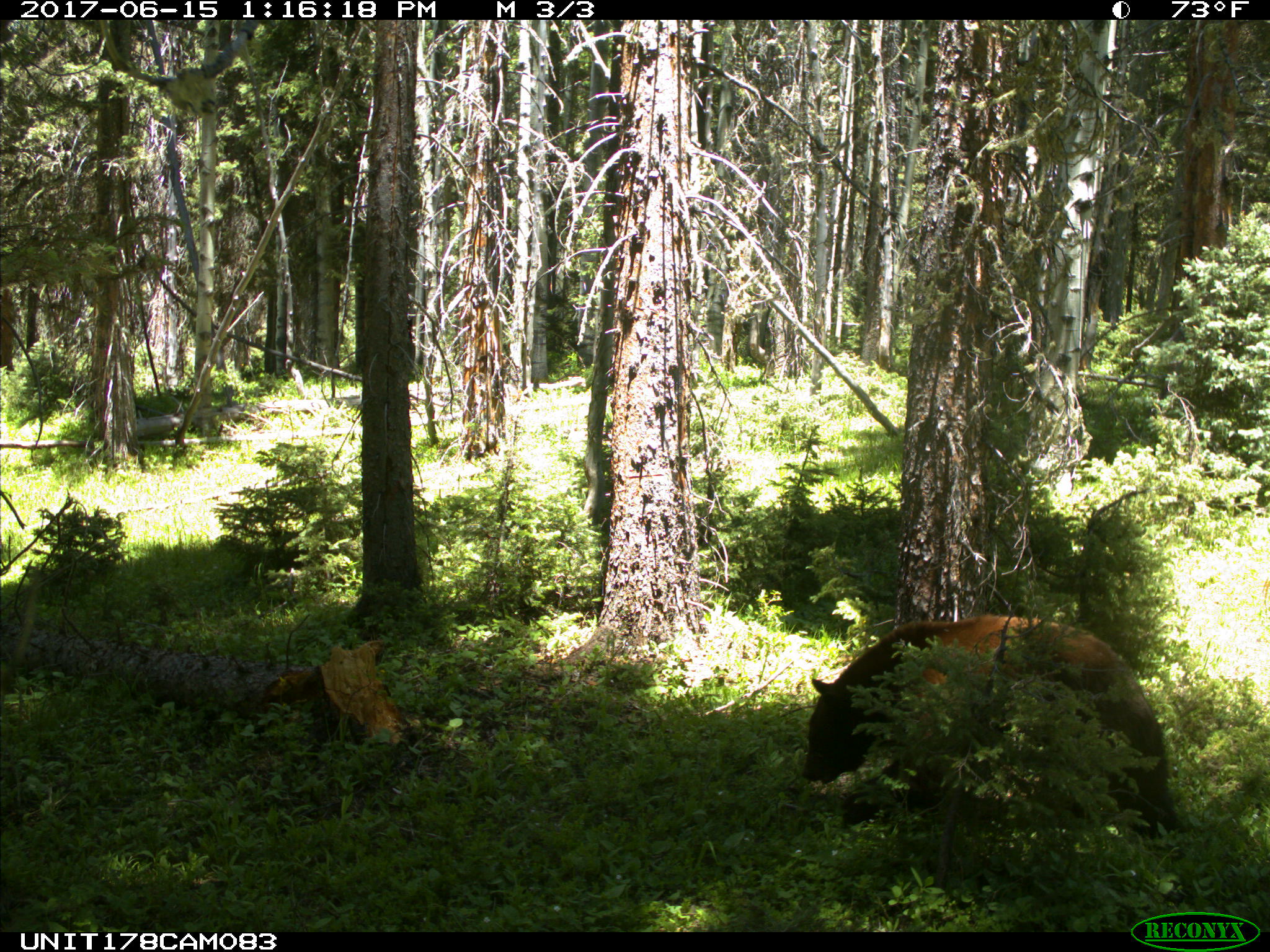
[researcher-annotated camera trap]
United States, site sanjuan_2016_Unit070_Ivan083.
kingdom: Animalia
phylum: Chordata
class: Mammalia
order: Carnivora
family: Ursidae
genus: Ursus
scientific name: Ursus americanus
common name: american black bear